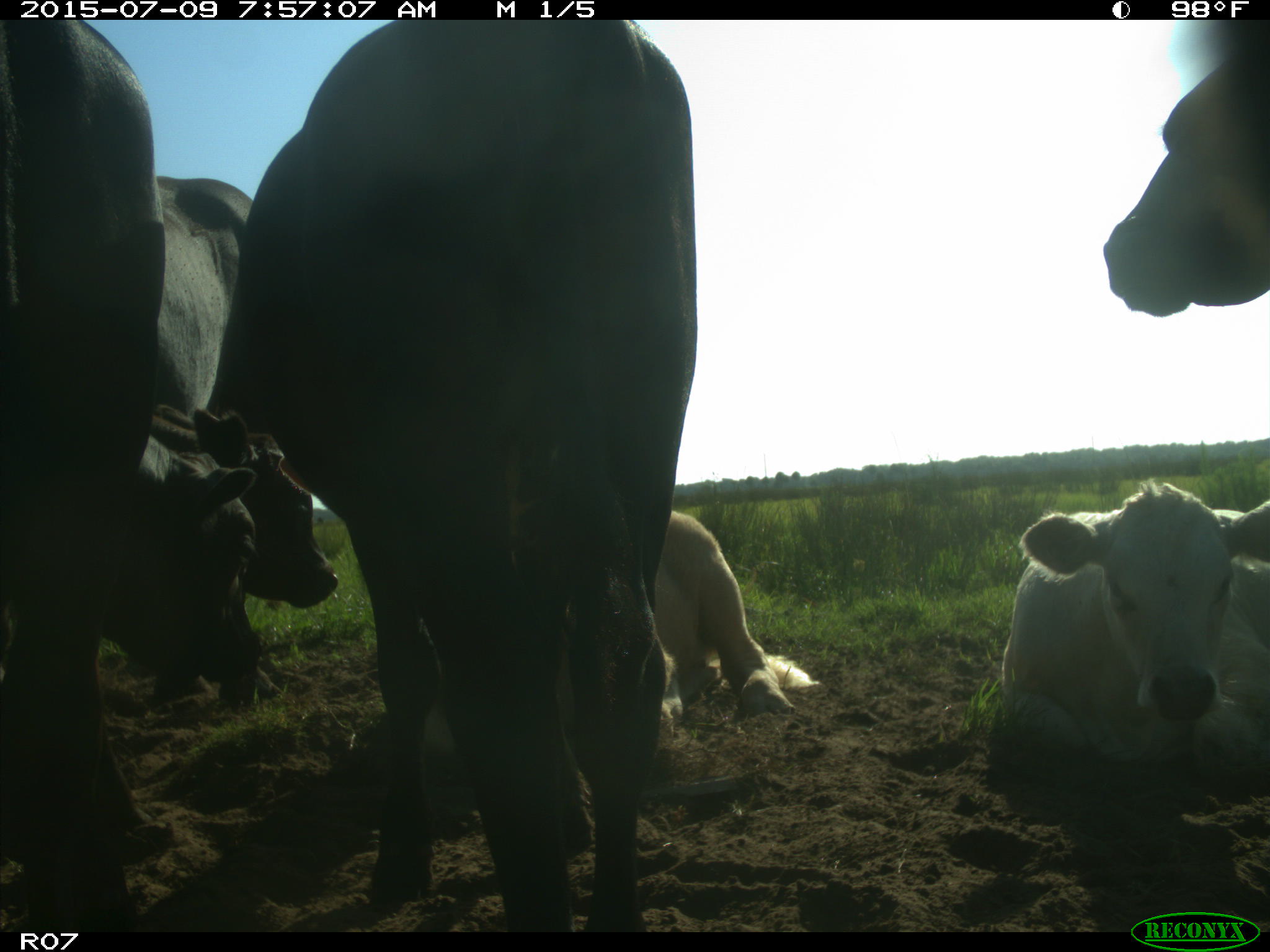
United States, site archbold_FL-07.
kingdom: Animalia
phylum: Chordata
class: Mammalia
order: Artiodactyla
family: Bovidae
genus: Bos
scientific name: Bos taurus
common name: domestic cow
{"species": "Bos taurus (domestic cow)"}